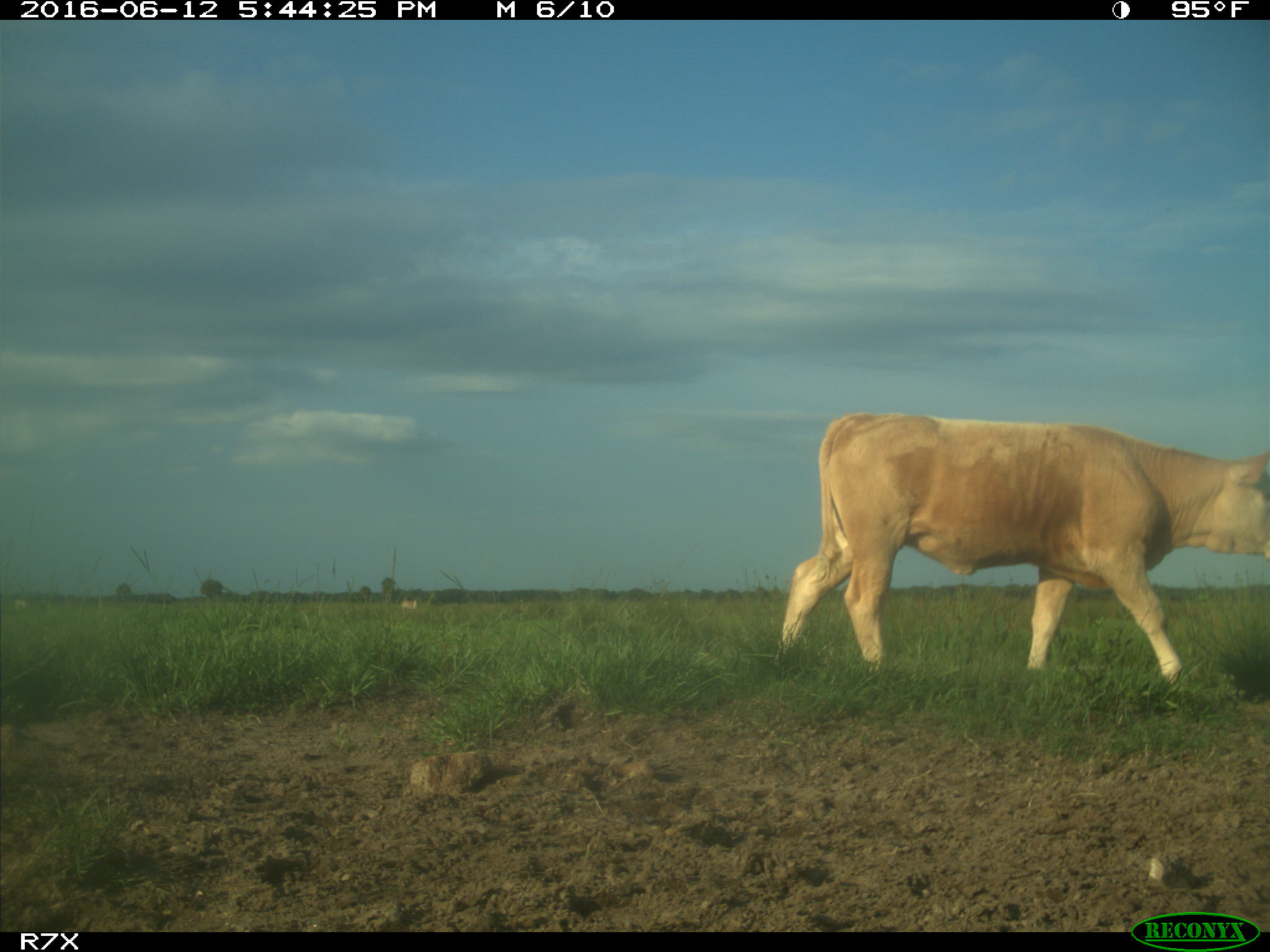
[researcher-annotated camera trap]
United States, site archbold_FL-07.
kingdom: Animalia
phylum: Chordata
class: Mammalia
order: Artiodactyla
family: Bovidae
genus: Bos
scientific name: Bos taurus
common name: domestic cow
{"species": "Bos taurus (domestic cow)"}